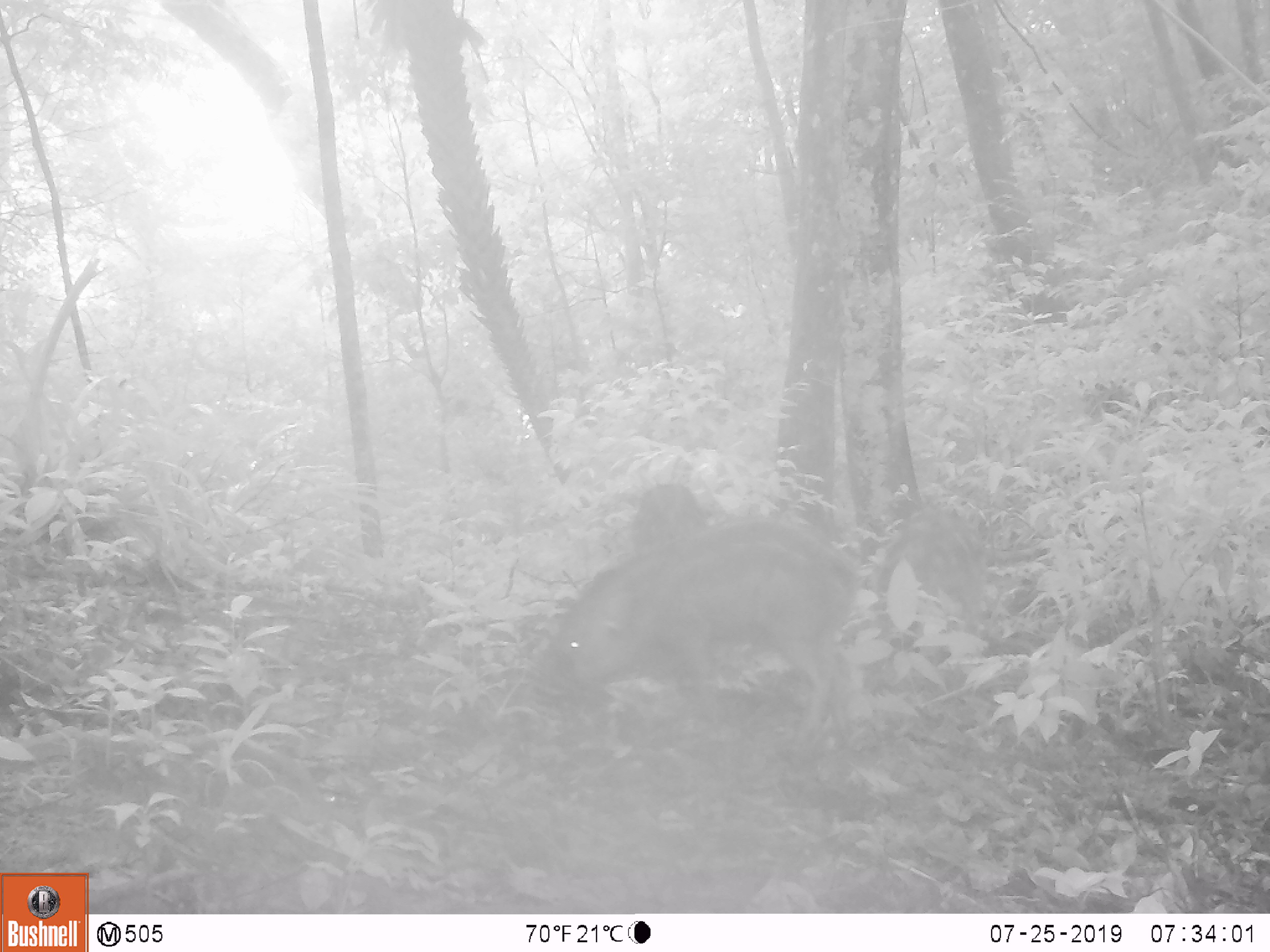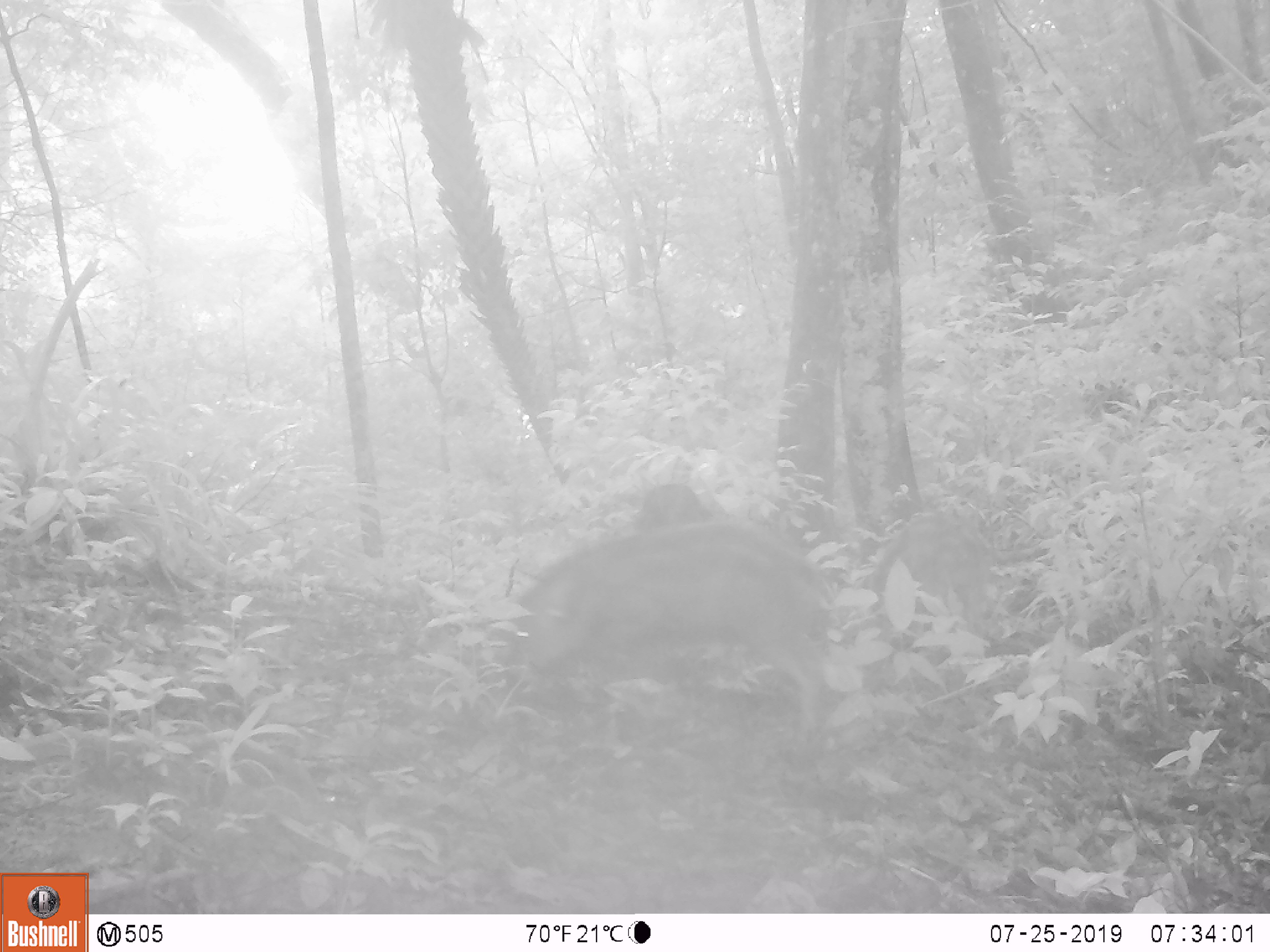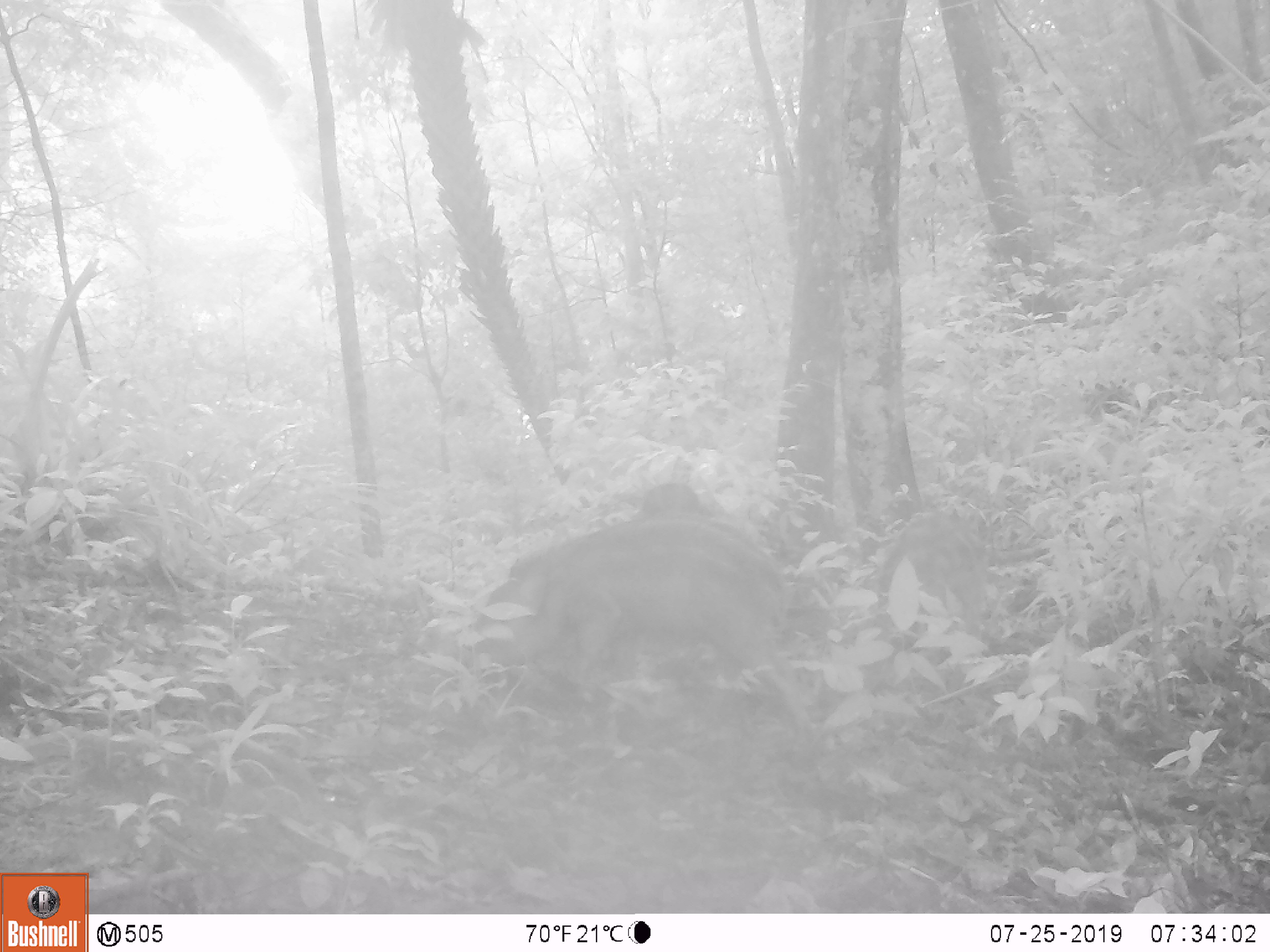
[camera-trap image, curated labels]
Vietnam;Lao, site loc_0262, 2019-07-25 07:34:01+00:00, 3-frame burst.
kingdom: Animalia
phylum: Chordata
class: Mammalia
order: Artiodactyla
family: Suidae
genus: Sus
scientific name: Sus scrofa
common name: eurasian wild pig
Eurasian wild pig (Sus scrofa). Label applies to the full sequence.